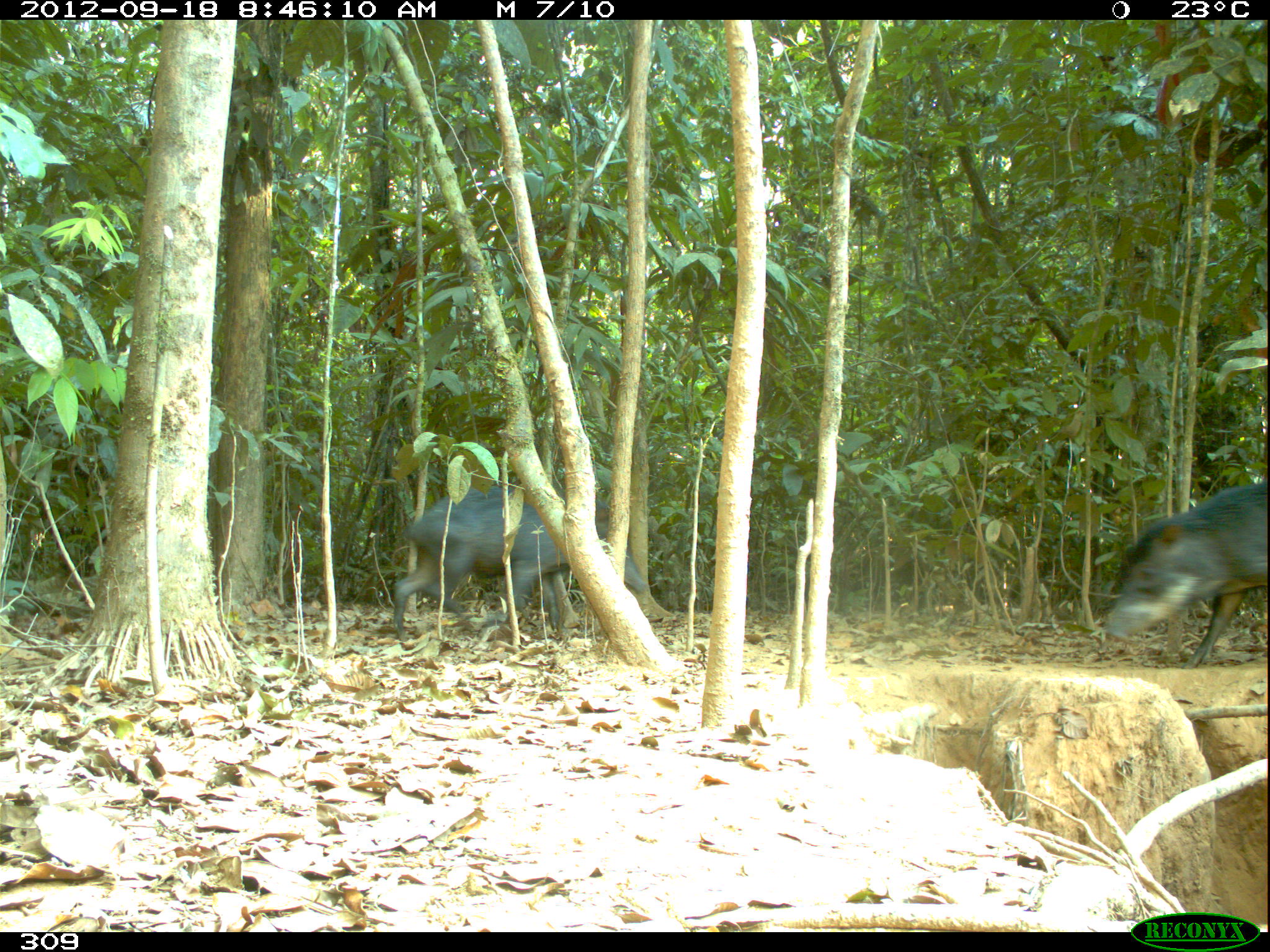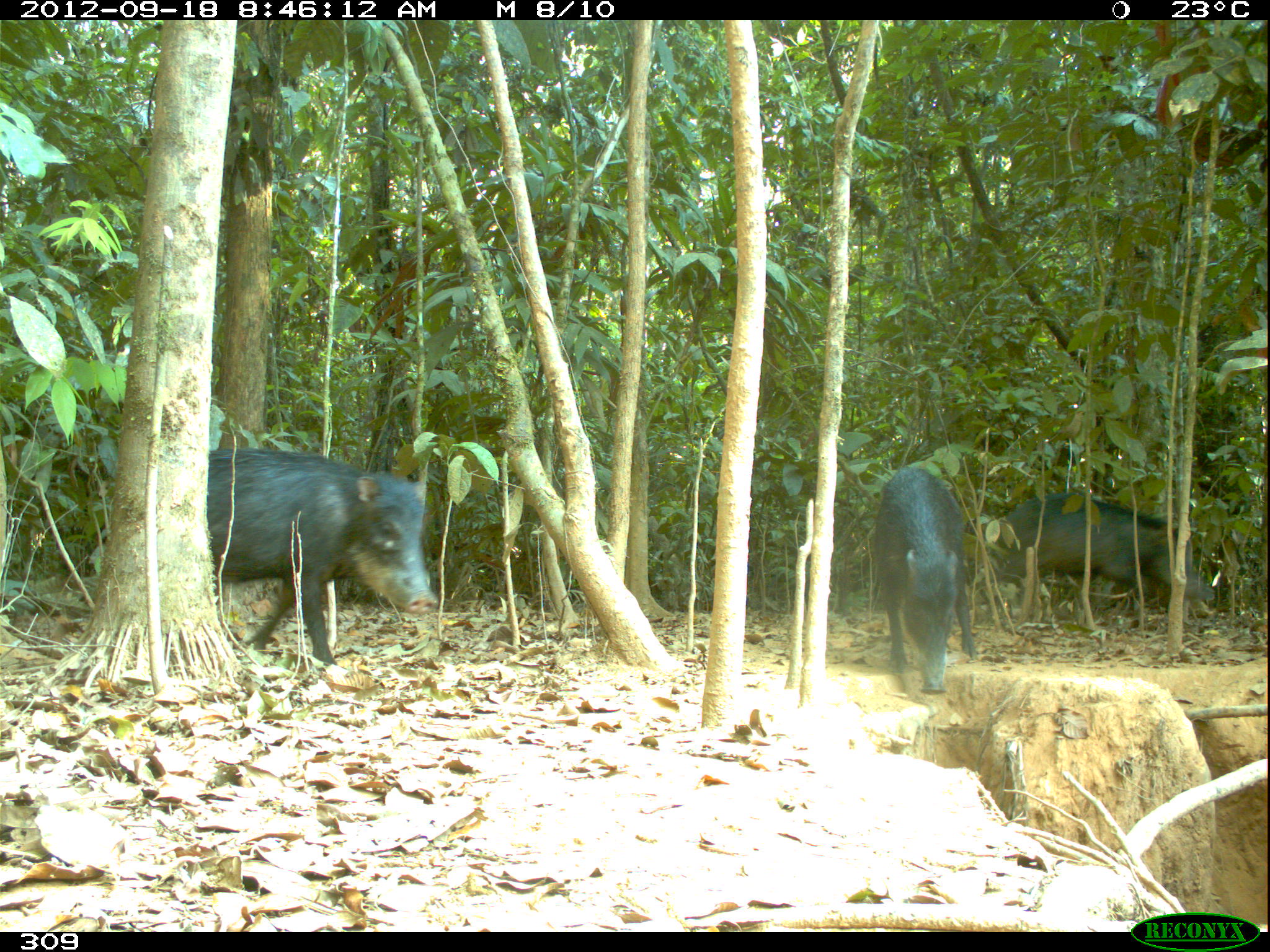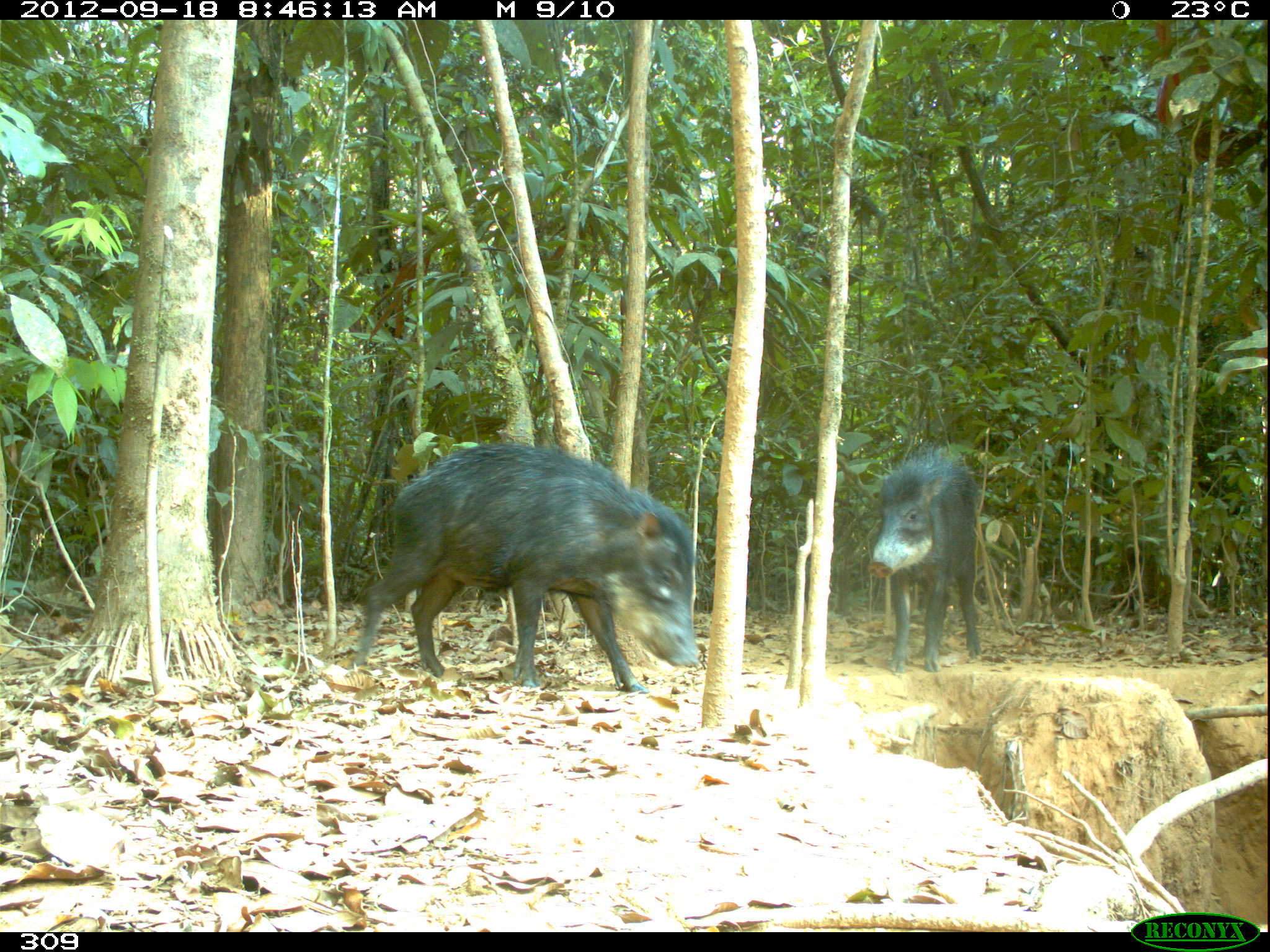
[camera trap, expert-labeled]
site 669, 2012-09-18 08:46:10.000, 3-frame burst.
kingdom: Animalia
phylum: Chordata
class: Mammalia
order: Artiodactyla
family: Tayassuidae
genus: Tayassu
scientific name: Tayassu pecari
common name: white-lipped peccary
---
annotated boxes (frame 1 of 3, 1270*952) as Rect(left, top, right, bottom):
tayassu pecari: Rect(390, 483, 646, 640); Rect(1106, 480, 1270, 668)